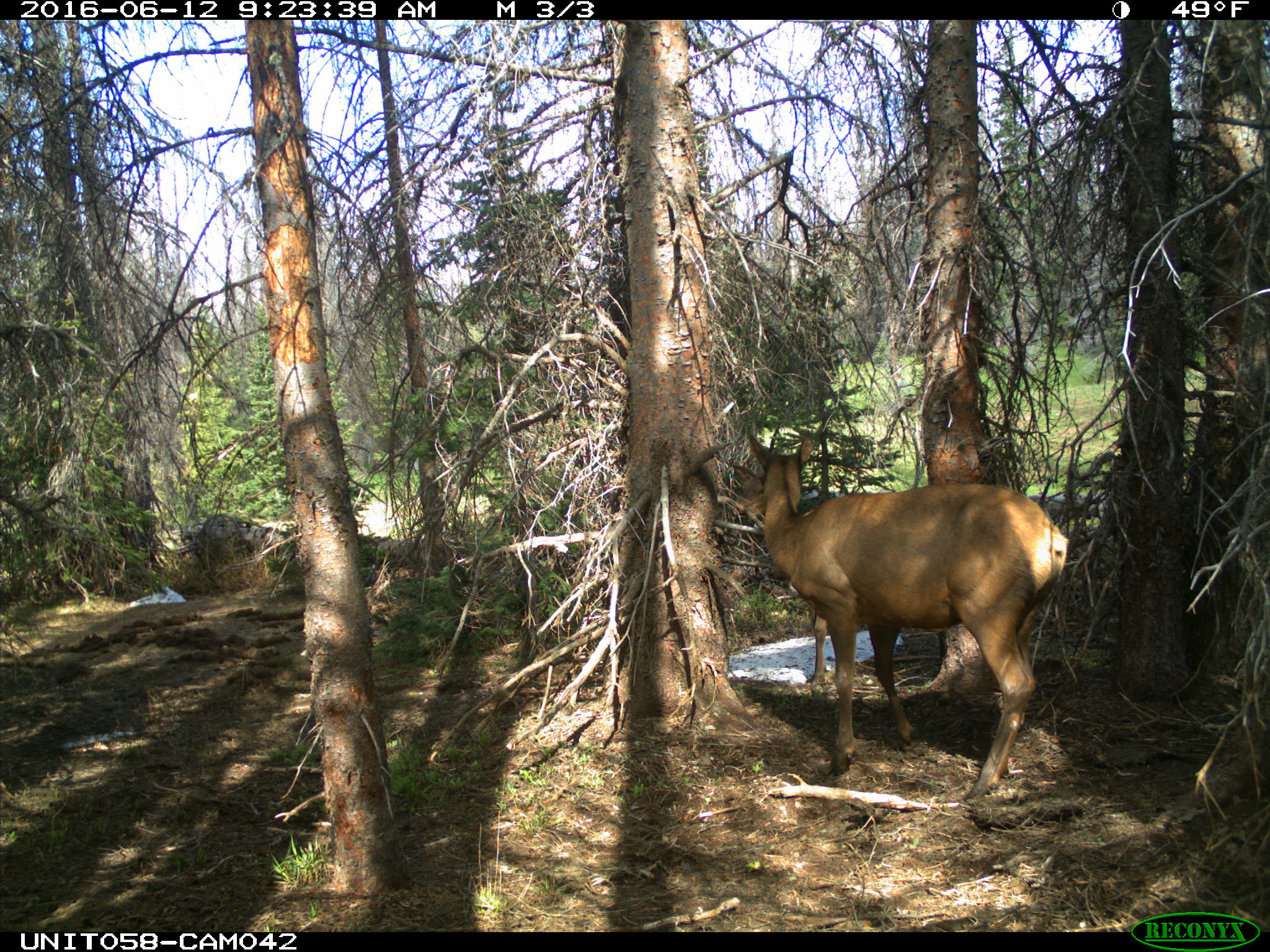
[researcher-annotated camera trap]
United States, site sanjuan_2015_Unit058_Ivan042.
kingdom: Animalia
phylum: Chordata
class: Mammalia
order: Artiodactyla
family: Cervidae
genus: Cervus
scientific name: Cervus elaphus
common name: red deer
Cervus elaphus (red deer).